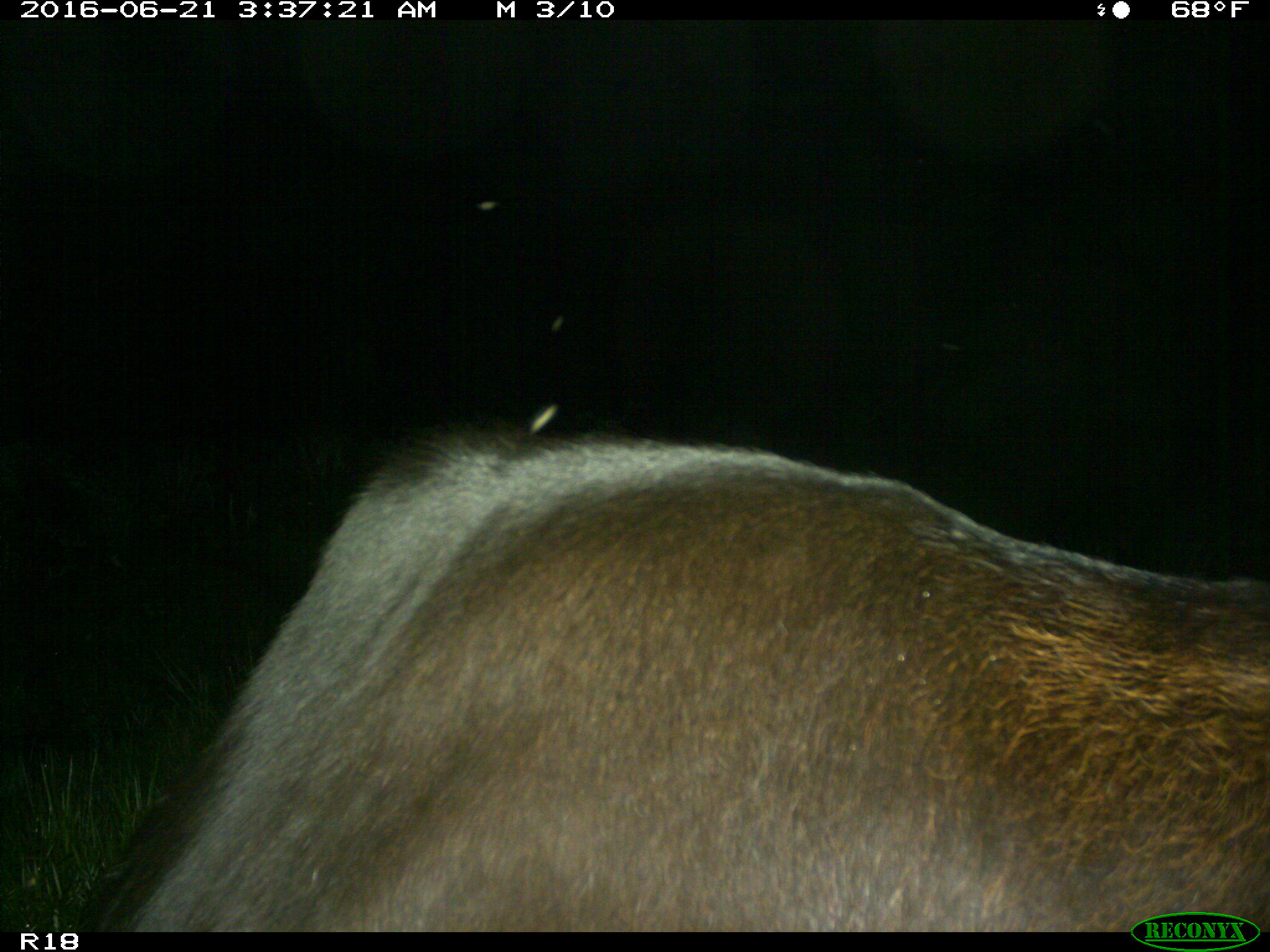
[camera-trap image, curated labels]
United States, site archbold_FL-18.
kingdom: Animalia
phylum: Chordata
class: Mammalia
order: Artiodactyla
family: Bovidae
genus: Bos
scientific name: Bos taurus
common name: domestic cow